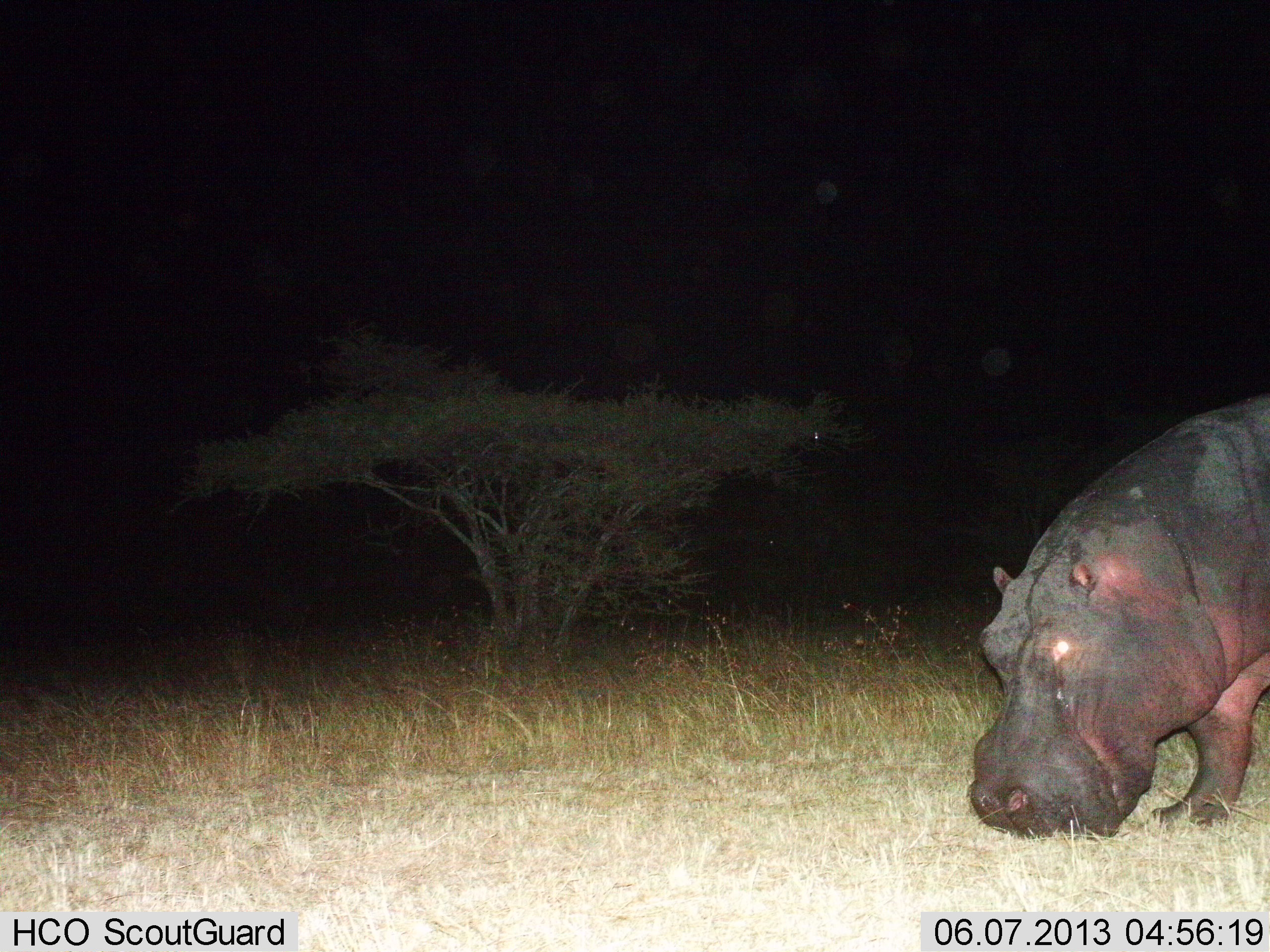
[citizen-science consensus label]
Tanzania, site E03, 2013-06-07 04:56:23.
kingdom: Animalia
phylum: Chordata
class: Mammalia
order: Artiodactyla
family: Hippopotamidae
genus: Hippopotamus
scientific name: Hippopotamus amphibius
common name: hippopotamus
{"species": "hippopotamus (Hippopotamus amphibius)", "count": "1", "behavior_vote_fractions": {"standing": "22%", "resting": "0%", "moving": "11%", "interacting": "0%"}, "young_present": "0%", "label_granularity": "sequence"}